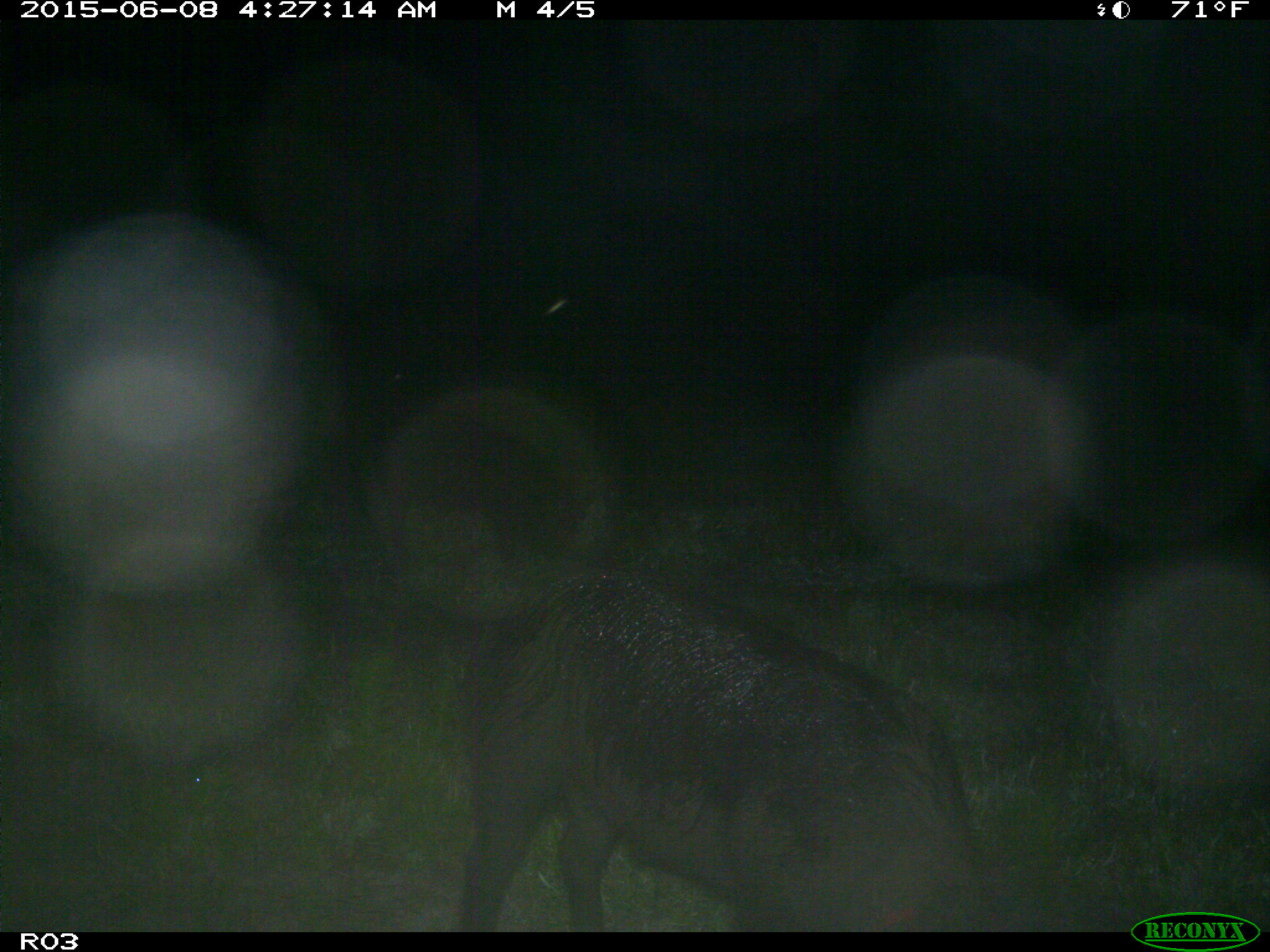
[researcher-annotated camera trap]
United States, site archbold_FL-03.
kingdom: Animalia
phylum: Chordata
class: Mammalia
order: Artiodactyla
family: Suidae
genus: Sus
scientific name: Sus scrofa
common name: wild boar